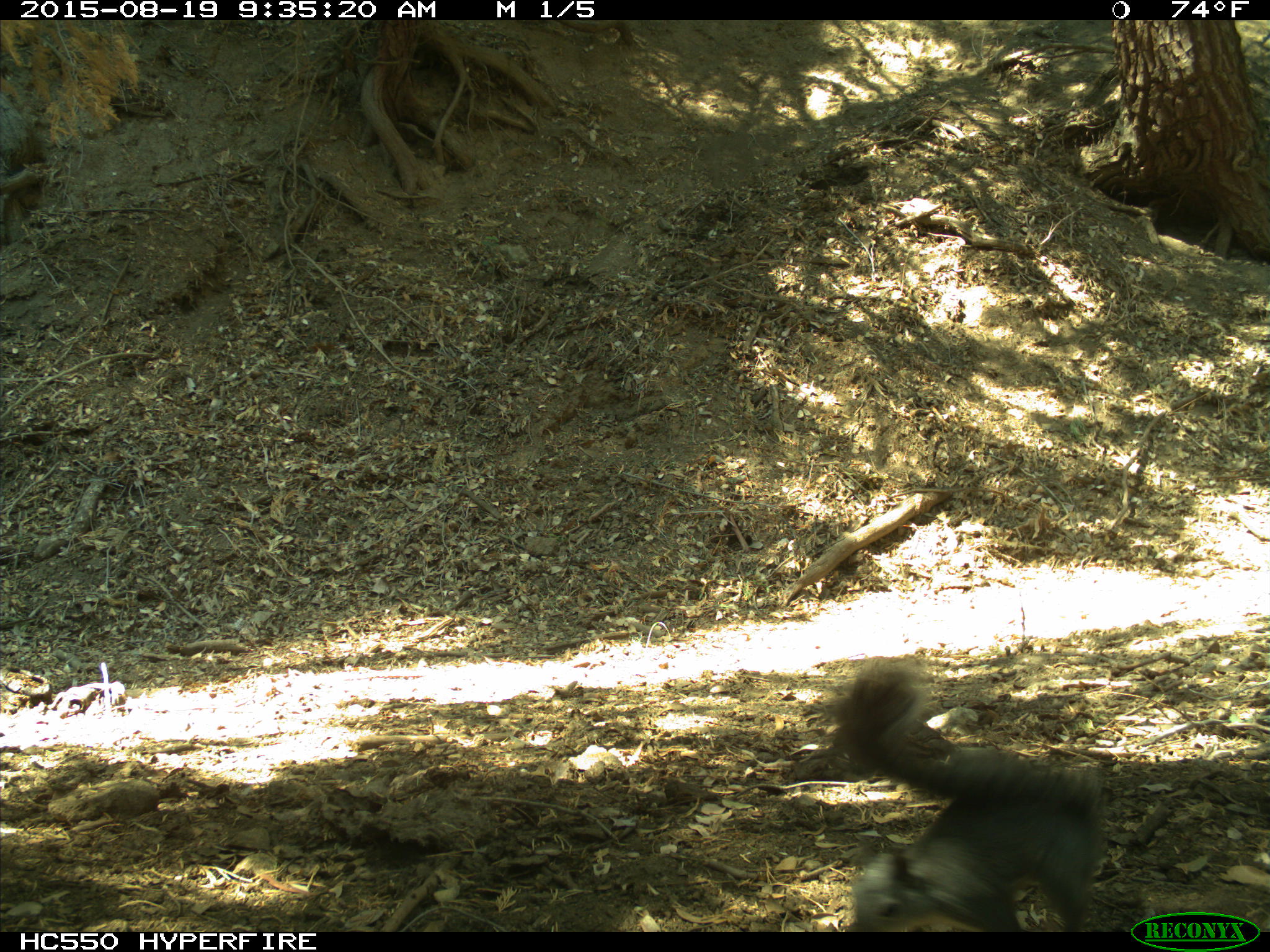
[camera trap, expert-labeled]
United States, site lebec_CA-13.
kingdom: Animalia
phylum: Chordata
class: Mammalia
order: Rodentia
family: Sciuridae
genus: Sciurus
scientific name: Sciurus carolinensis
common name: eastern gray squirrel